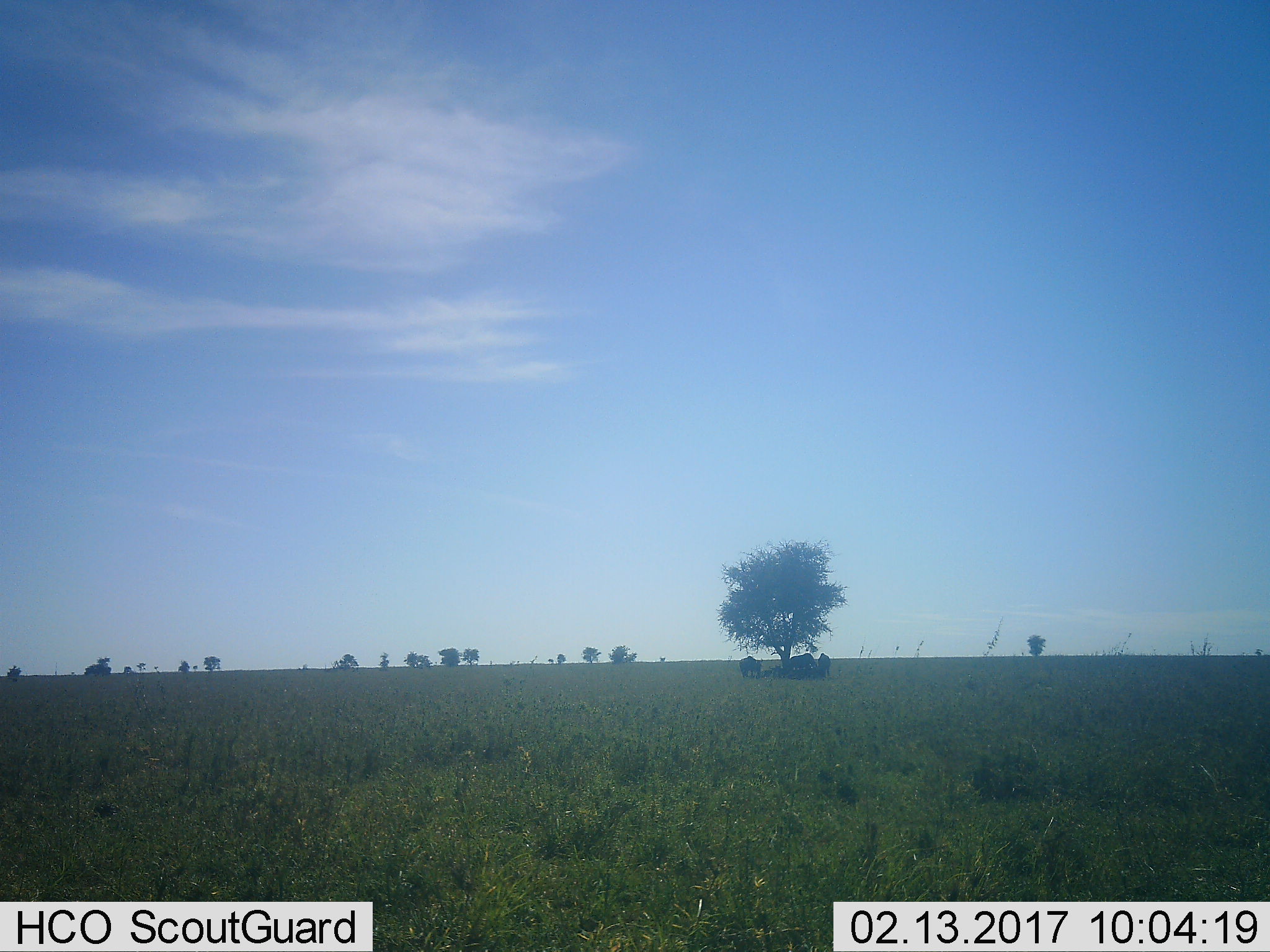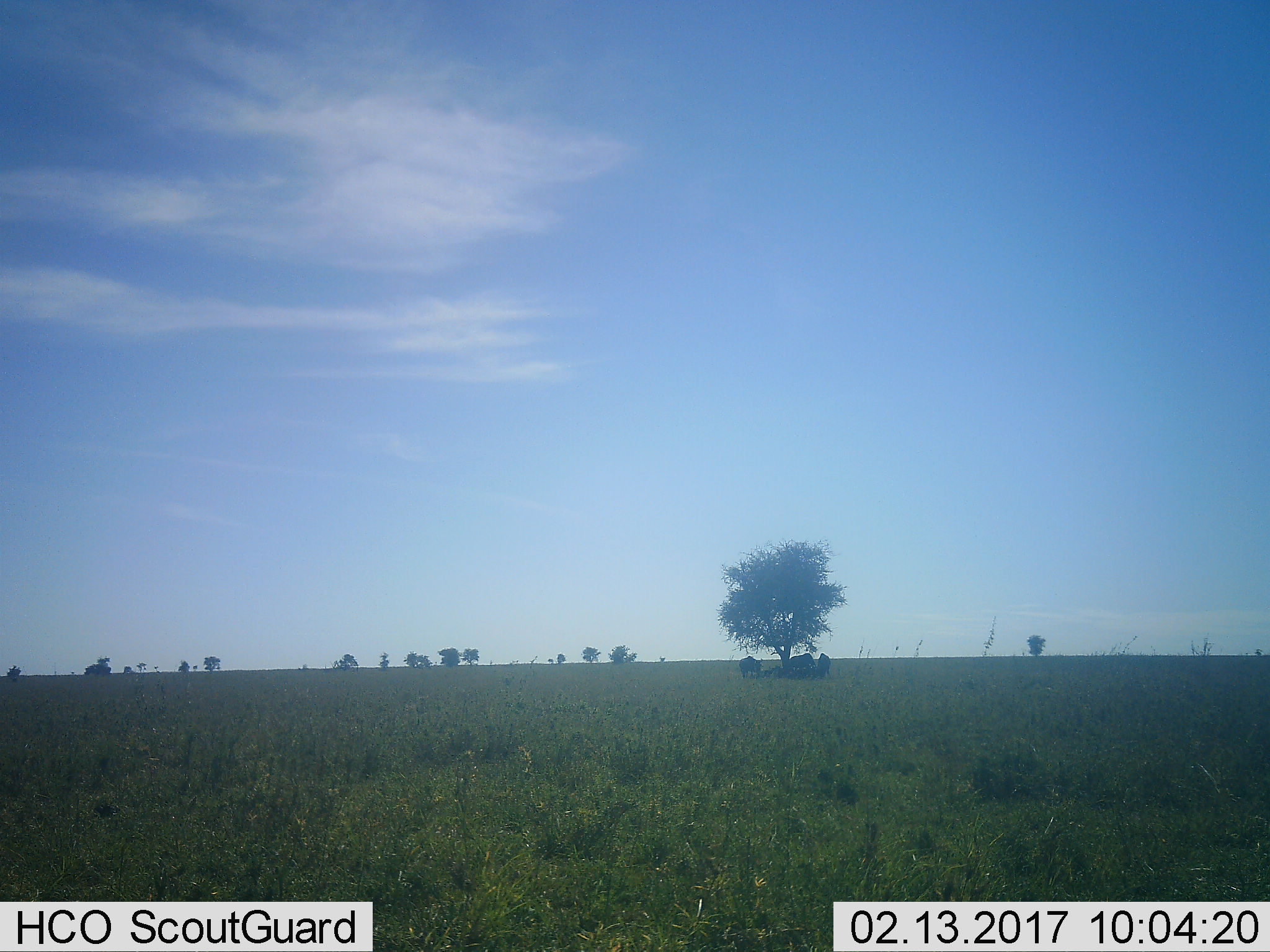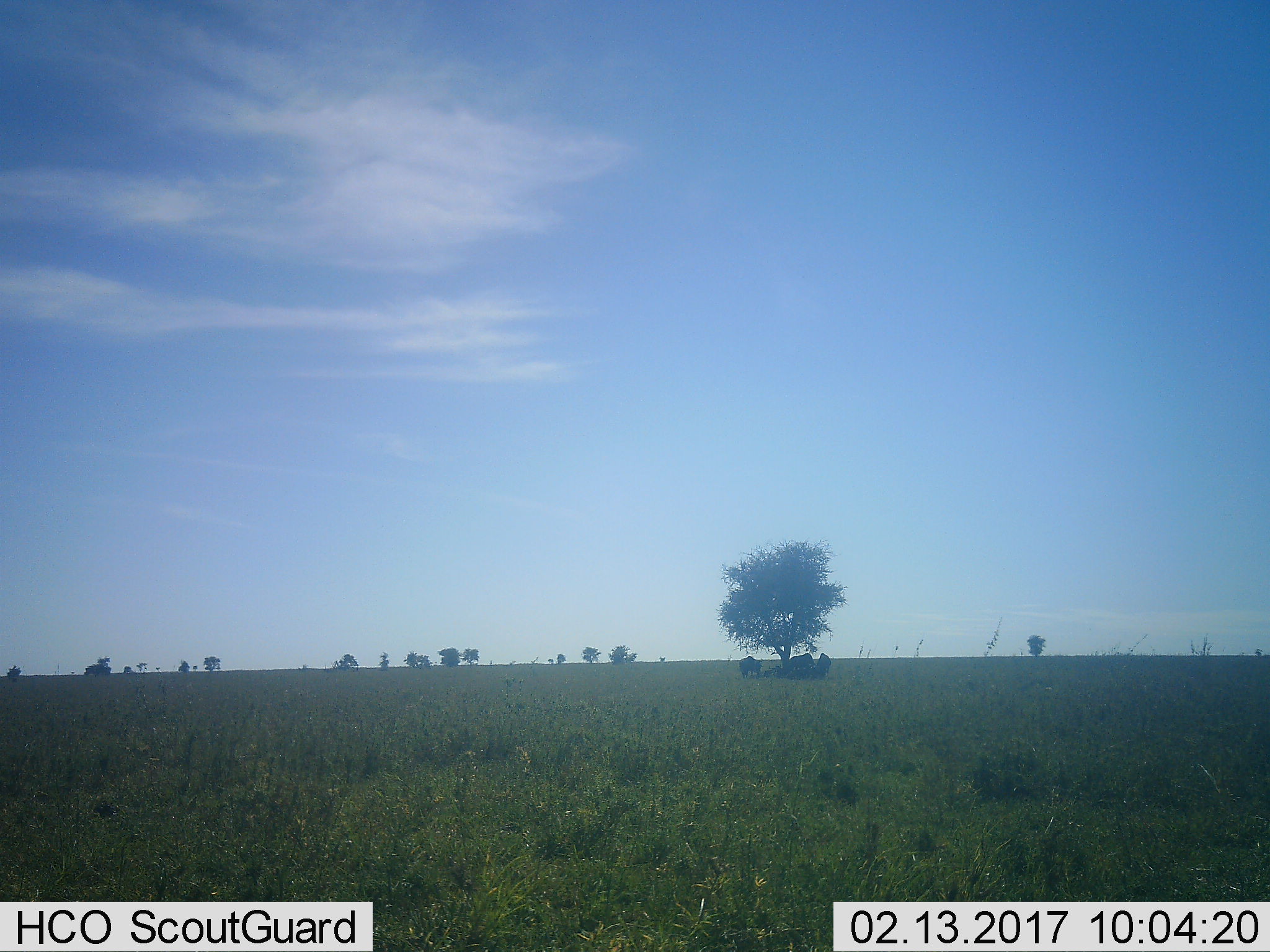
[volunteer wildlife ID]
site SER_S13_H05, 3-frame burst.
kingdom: Animalia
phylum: Chordata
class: Mammalia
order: Artiodactyla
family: Bovidae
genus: Connochaetes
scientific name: Connochaetes taurinus taurinus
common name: blue wildebeest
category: wildebeestblue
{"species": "wildebeestblue (blue wildebeest) (Connochaetes taurinus taurinus)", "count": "5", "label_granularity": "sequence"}